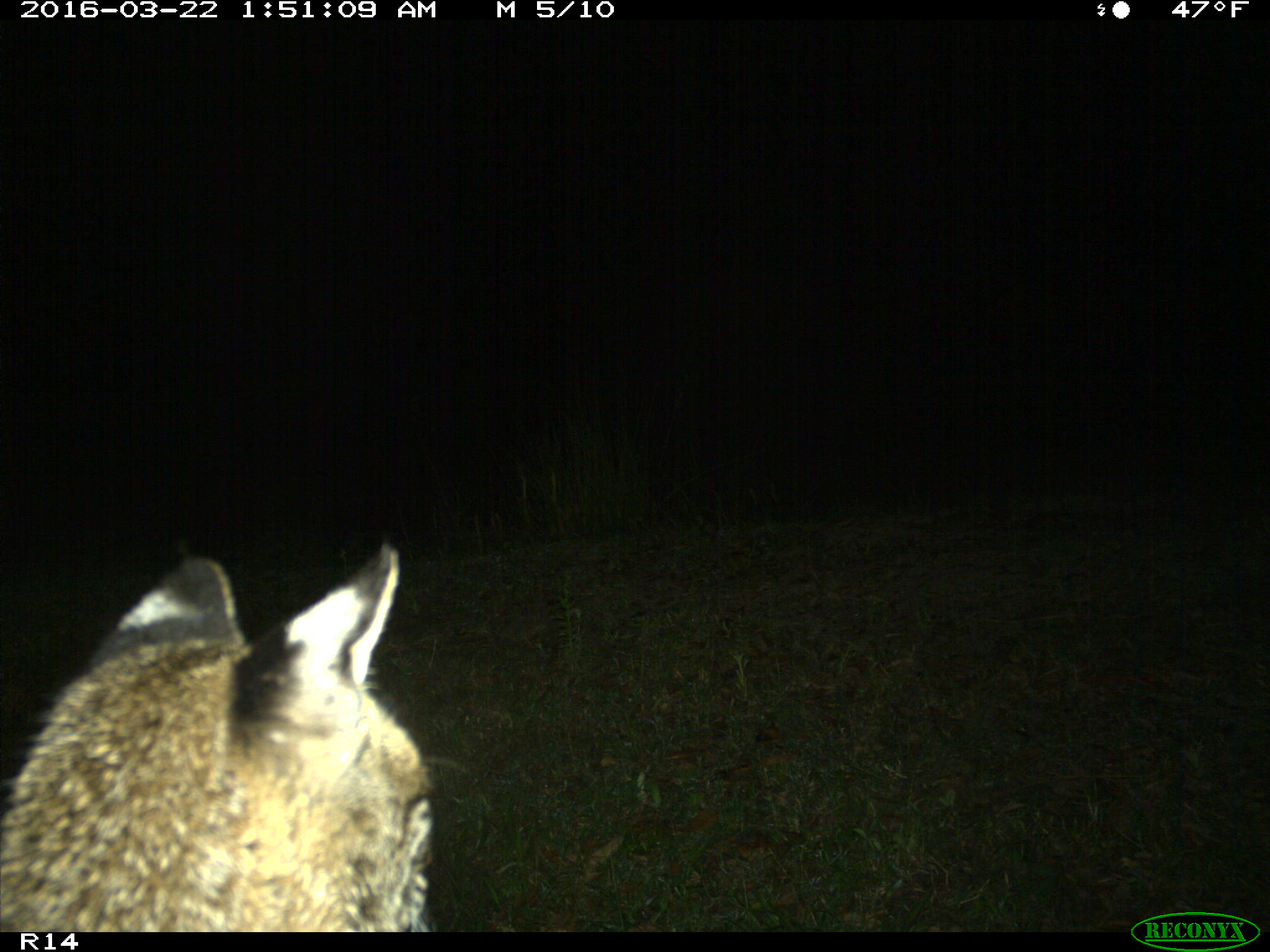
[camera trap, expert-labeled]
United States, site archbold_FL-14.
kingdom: Animalia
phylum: Chordata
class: Mammalia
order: Carnivora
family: Felidae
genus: Lynx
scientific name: Lynx rufus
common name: bobcat